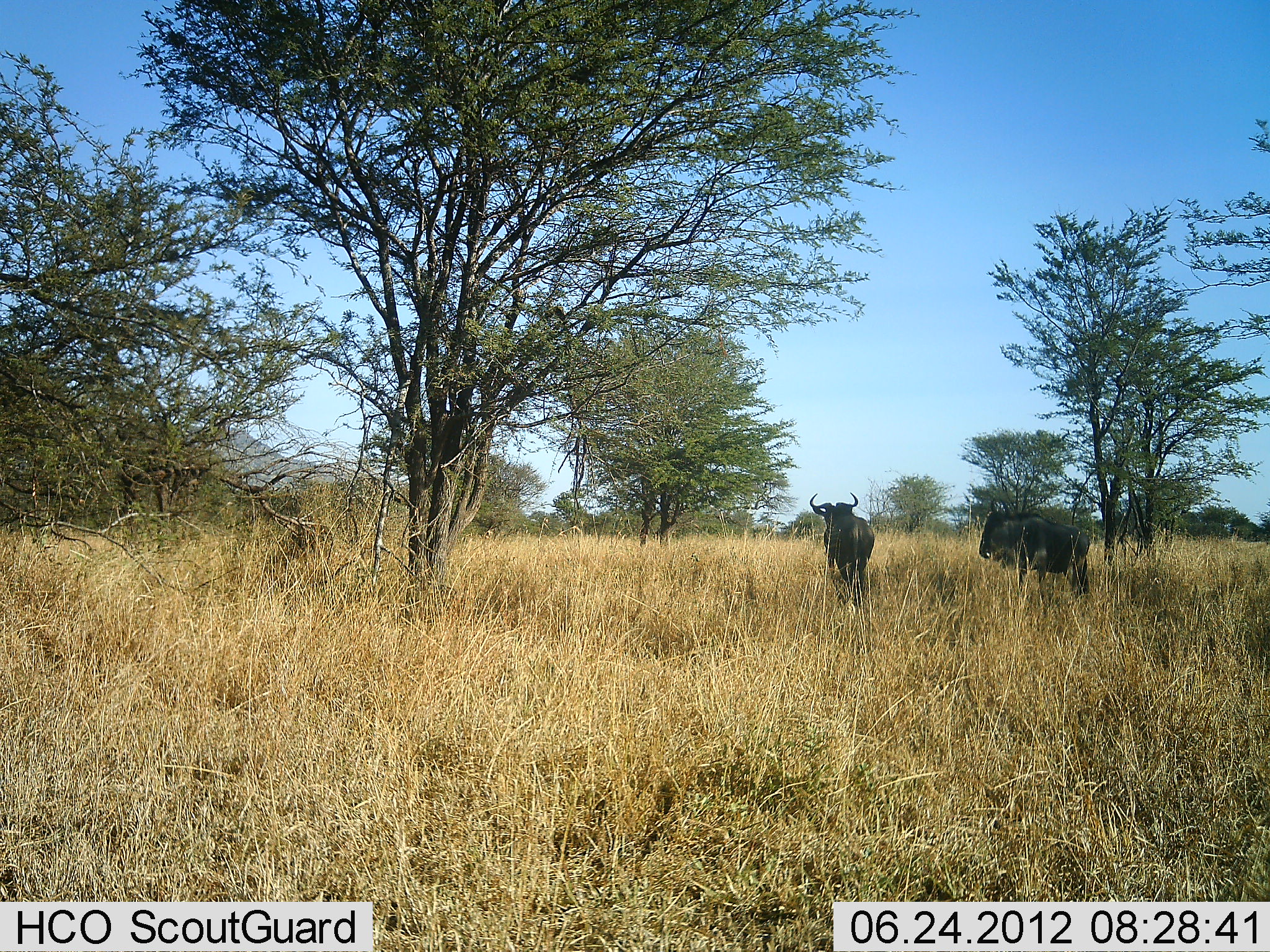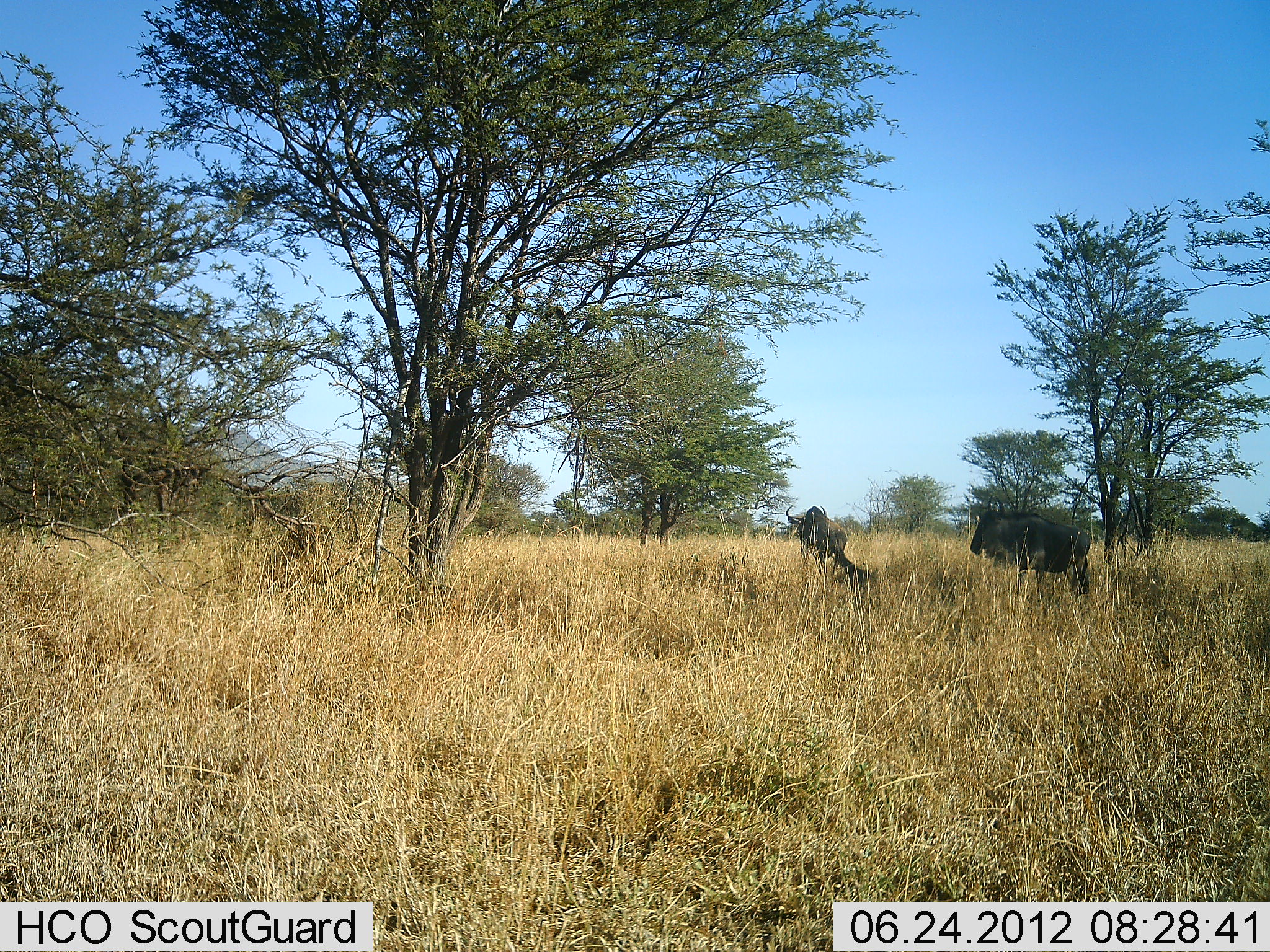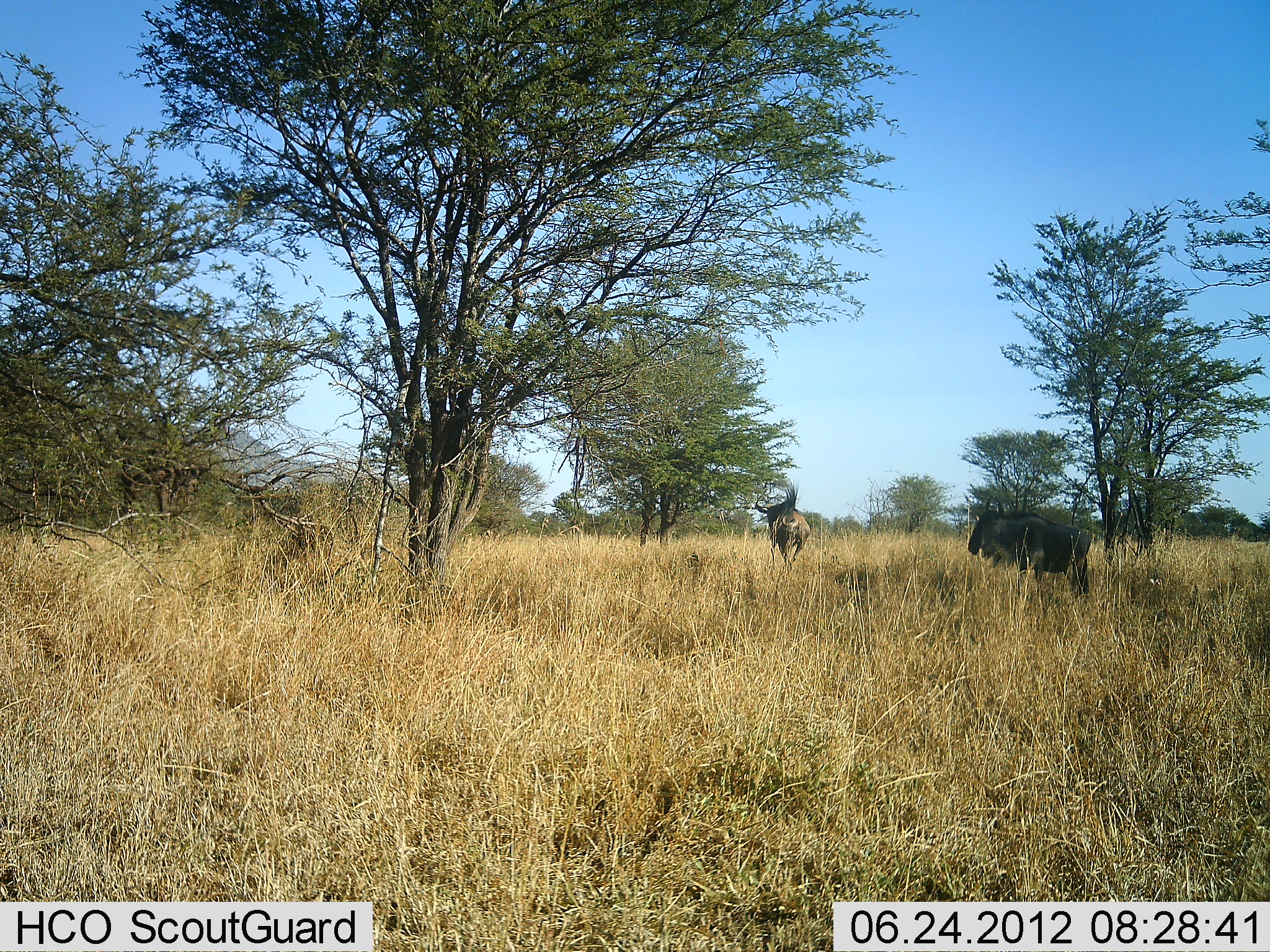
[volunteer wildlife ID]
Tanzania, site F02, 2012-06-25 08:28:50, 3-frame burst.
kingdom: Animalia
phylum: Chordata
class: Mammalia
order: Artiodactyla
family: Bovidae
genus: Connochaetes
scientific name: Connochaetes taurinus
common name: blue wildebeest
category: wildebeest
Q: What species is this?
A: Wildebeest (blue wildebeest) (Connochaetes taurinus).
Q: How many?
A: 2.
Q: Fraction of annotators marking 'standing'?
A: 90%.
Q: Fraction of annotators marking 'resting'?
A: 0%.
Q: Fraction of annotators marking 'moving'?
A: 20%.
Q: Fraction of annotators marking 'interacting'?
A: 0%.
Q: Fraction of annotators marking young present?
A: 0%.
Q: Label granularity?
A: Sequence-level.